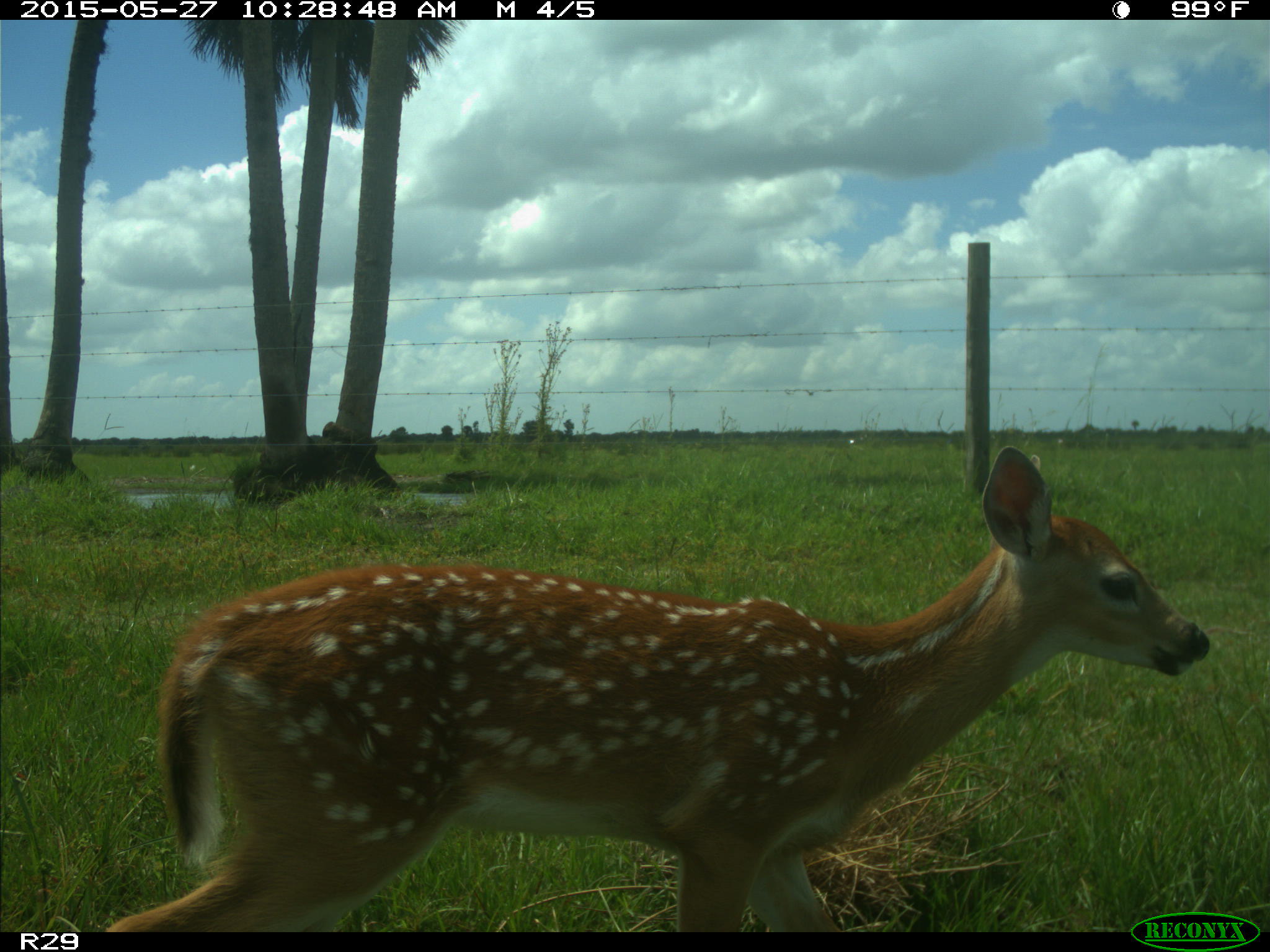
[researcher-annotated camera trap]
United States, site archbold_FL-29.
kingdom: Animalia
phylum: Chordata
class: Mammalia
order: Artiodactyla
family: Cervidae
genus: Odocoileus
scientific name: Odocoileus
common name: deer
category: unidentified deer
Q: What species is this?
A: Unidentified deer (deer) (Odocoileus).